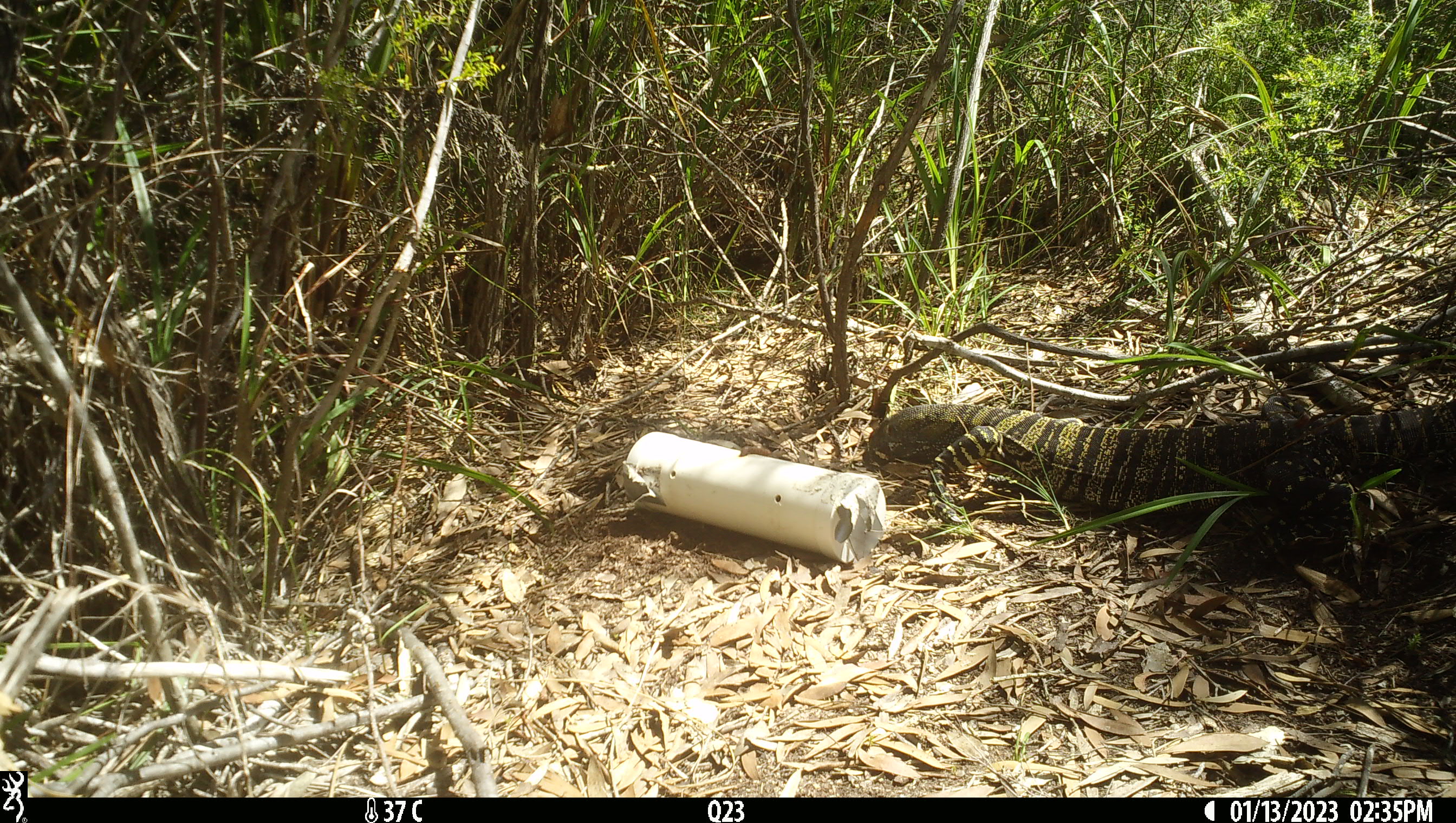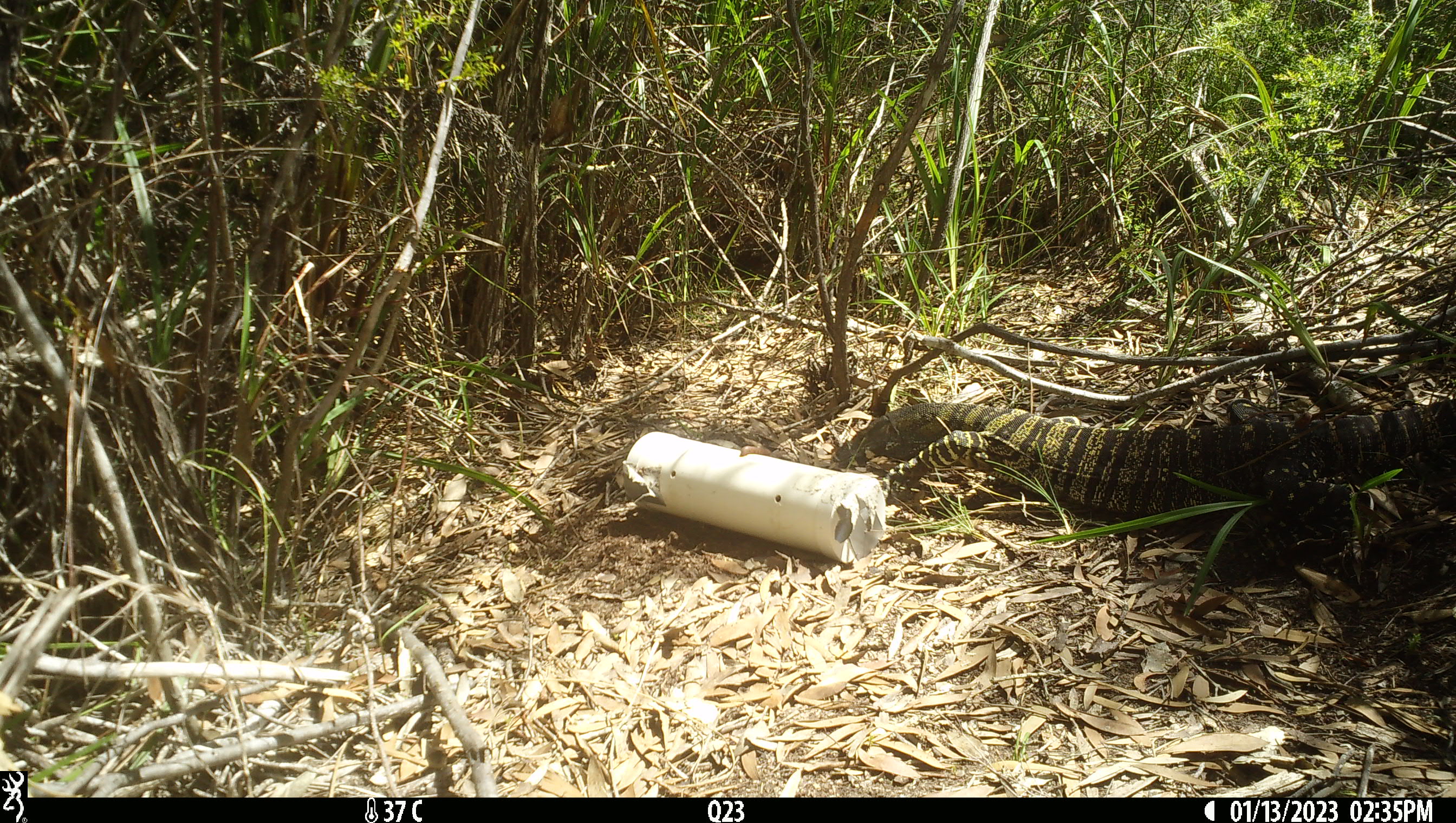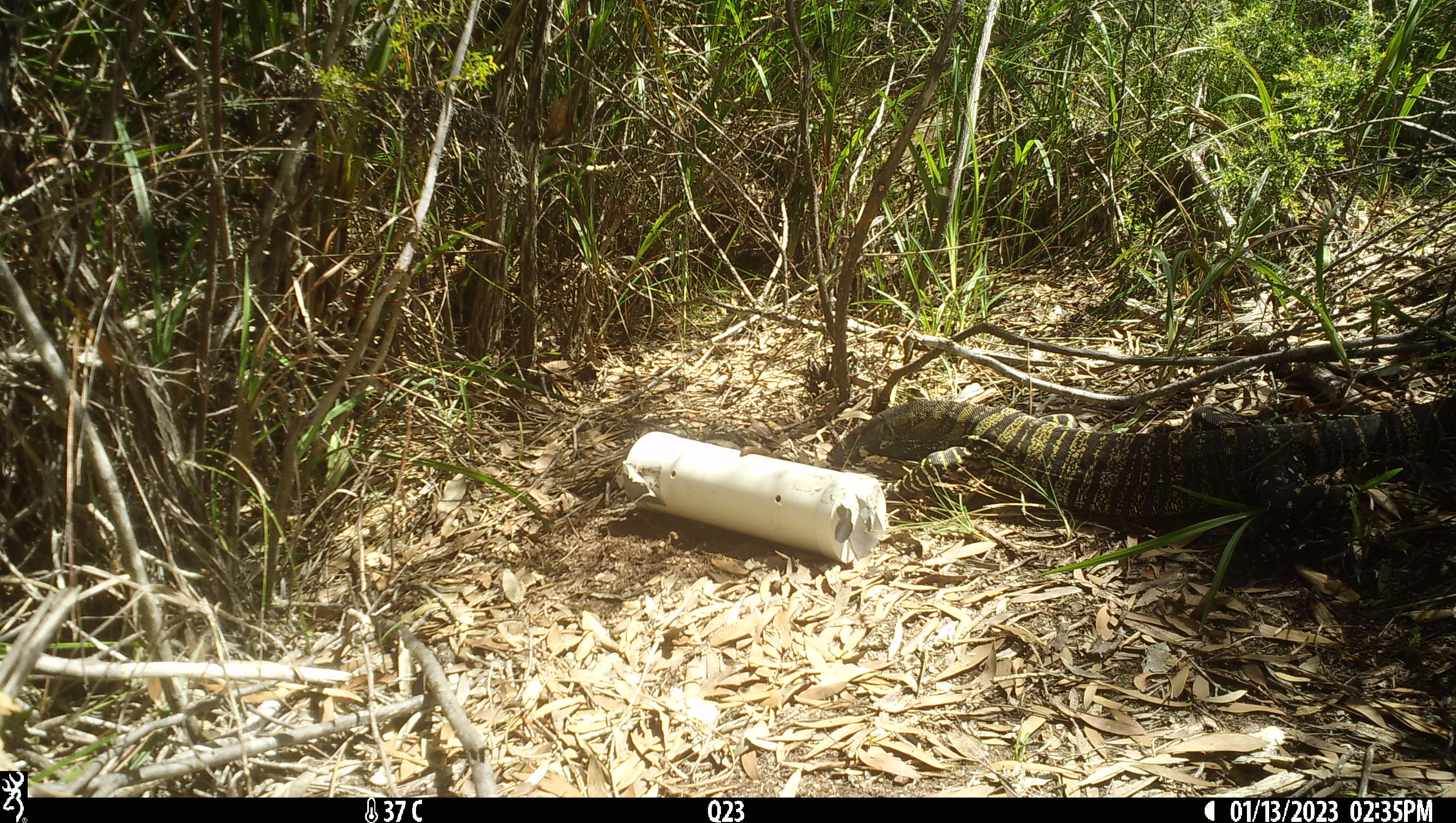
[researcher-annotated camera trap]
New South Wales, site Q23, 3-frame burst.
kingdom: Animalia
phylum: Chordata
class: Reptilia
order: Squamata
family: Varanidae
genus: Varanus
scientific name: Varanus varius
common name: lace monitor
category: goanna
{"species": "goanna (lace monitor) (Varanus varius)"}